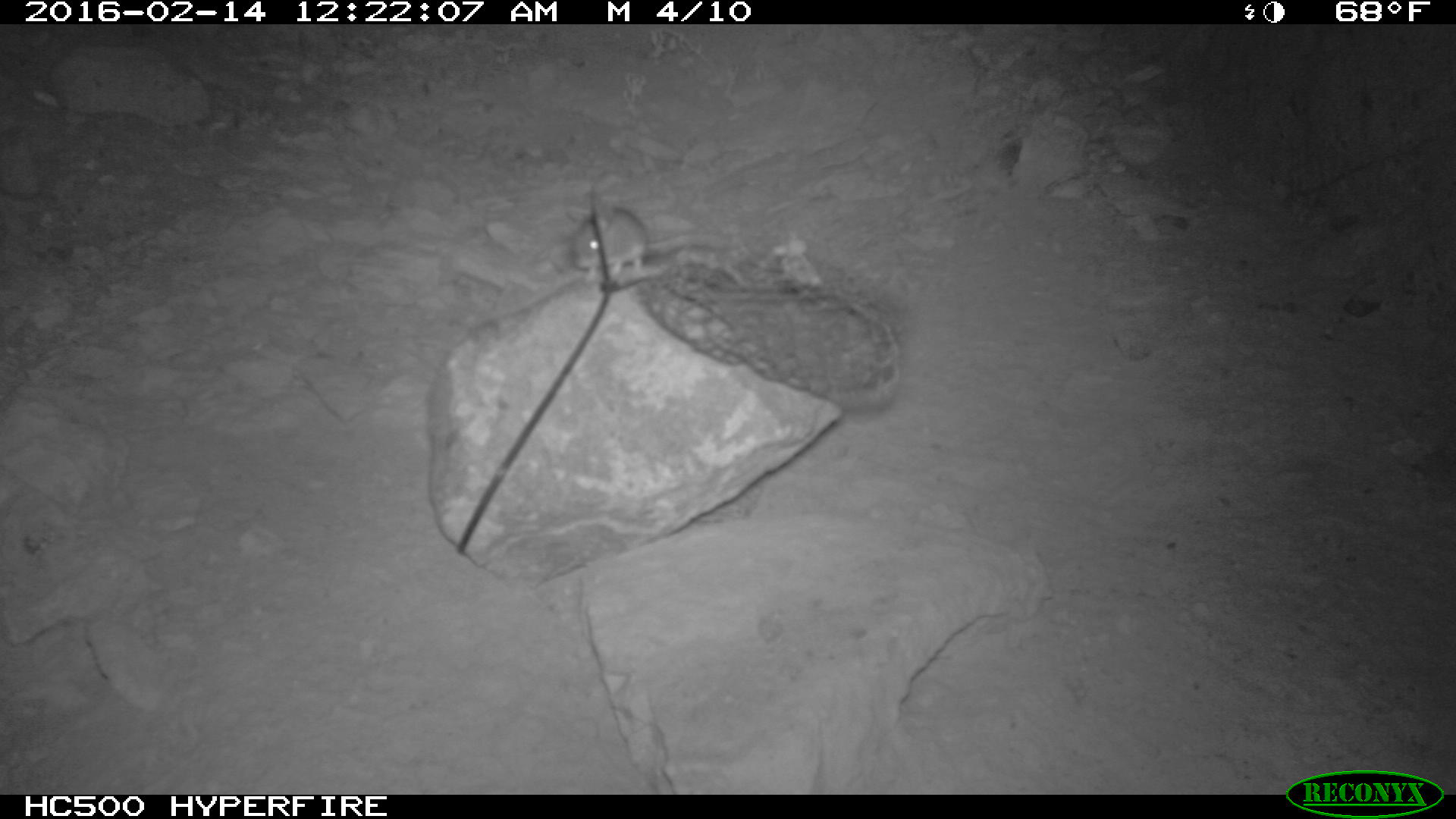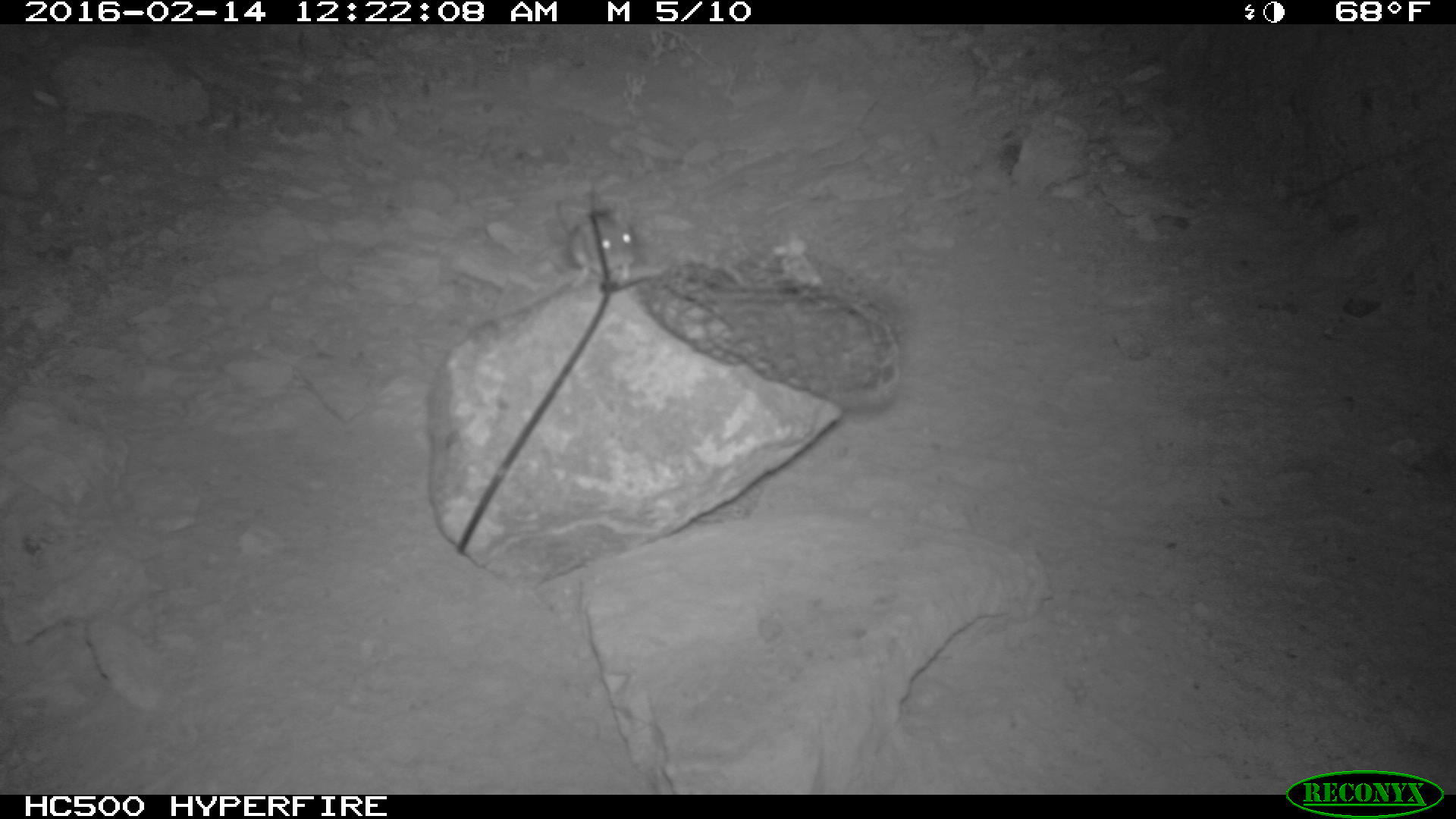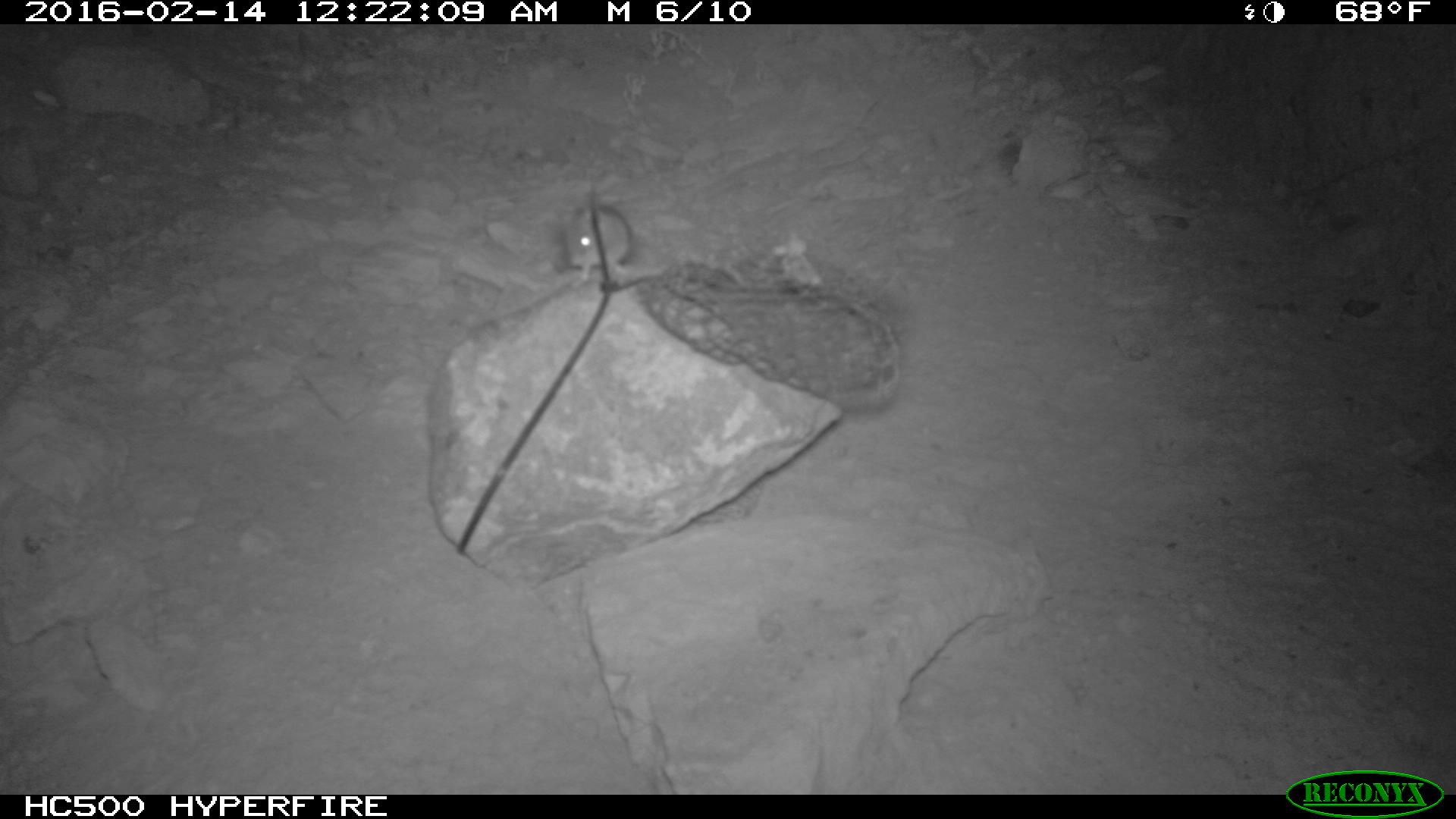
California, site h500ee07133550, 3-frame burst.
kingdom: Animalia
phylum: Chordata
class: Mammalia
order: Rodentia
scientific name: Rodentia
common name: rodent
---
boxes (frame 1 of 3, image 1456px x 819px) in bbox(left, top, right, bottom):
rodent: bbox(569, 208, 728, 297)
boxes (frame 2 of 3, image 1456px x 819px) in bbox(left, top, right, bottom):
rodent: bbox(553, 191, 636, 285)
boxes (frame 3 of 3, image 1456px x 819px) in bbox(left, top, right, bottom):
rodent: bbox(560, 206, 658, 289)